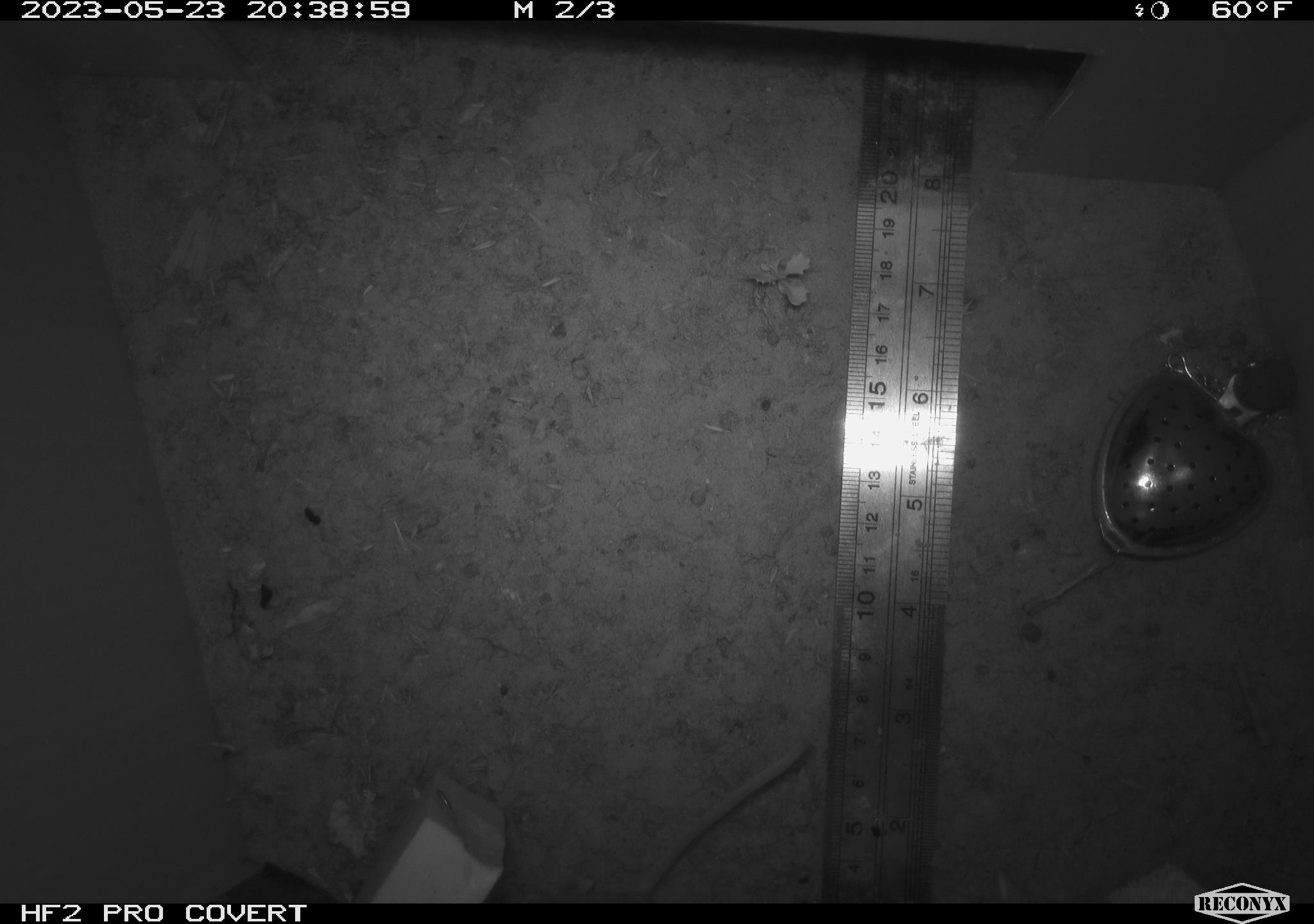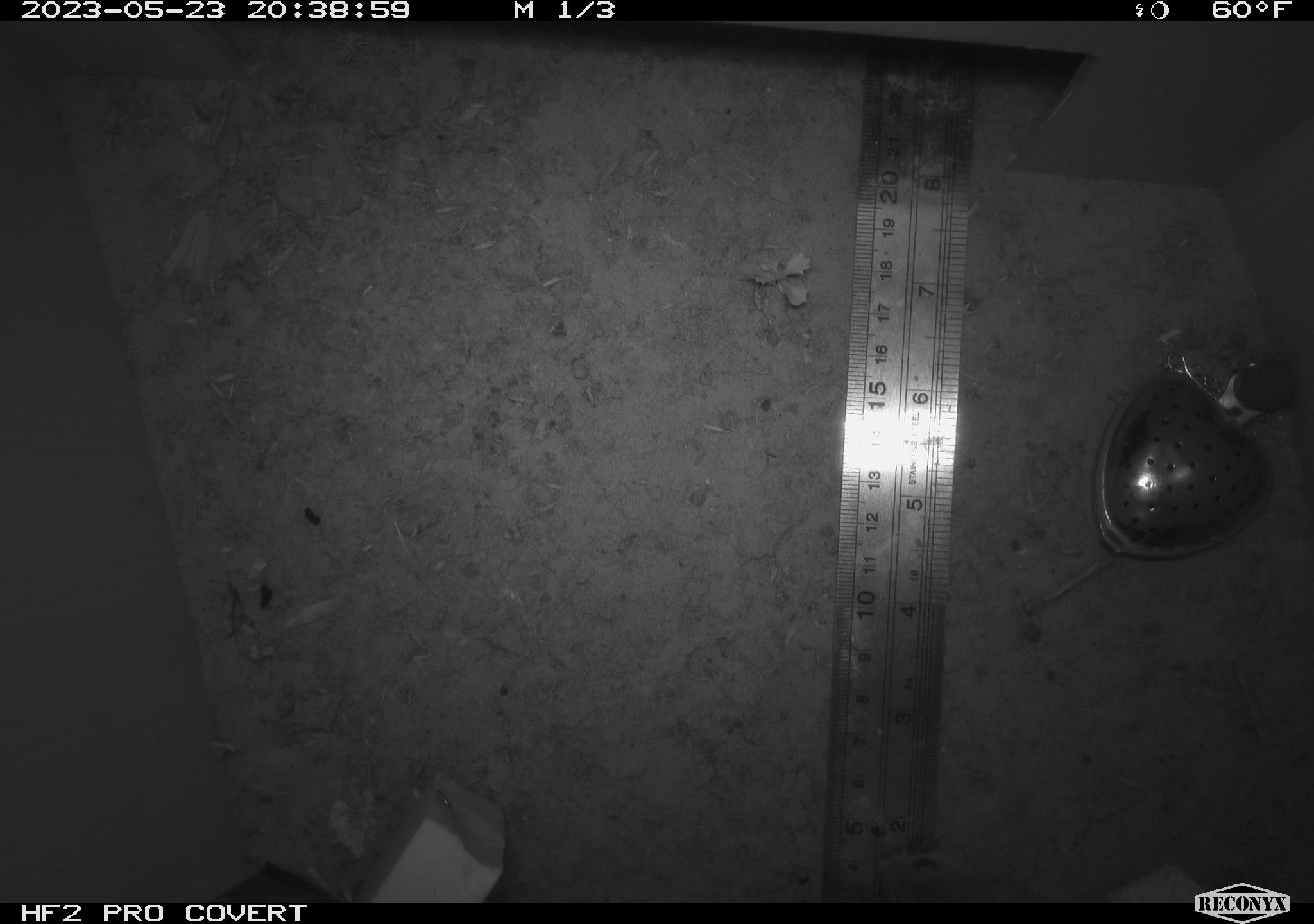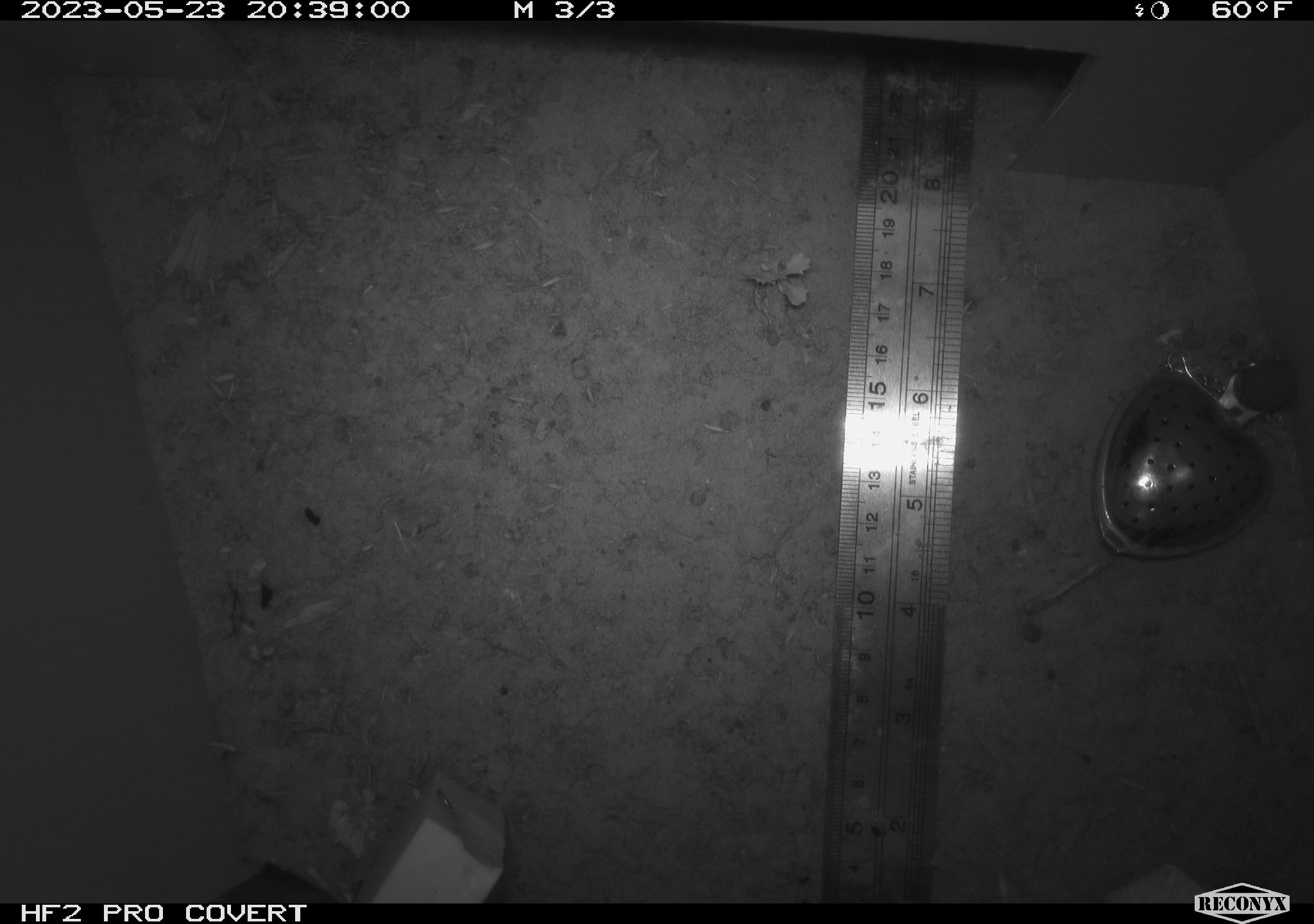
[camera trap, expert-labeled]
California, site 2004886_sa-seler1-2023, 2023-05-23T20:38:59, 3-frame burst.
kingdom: Animalia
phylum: Chordata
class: Mammalia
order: Rodentia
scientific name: Rodentia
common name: mouse species